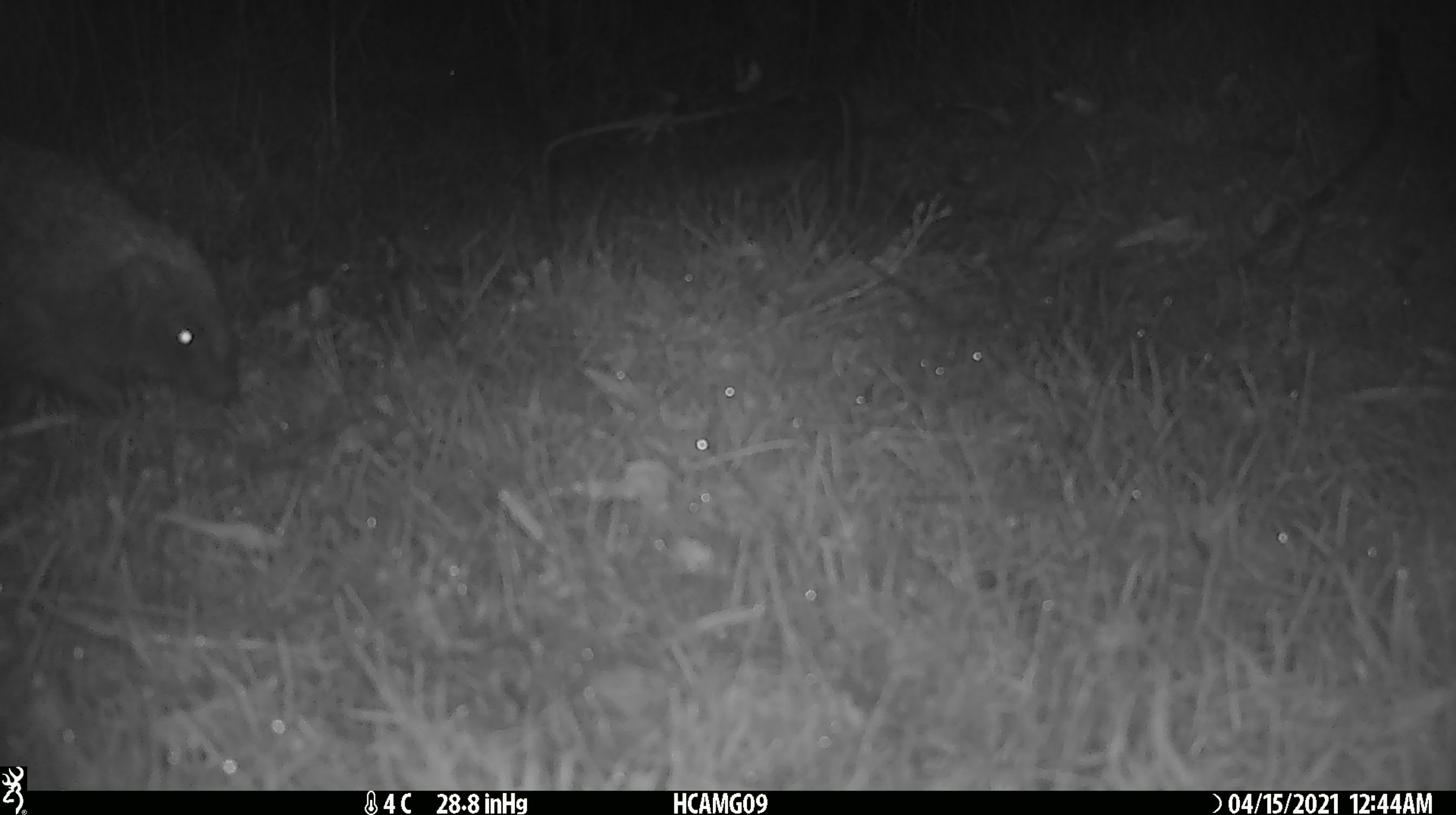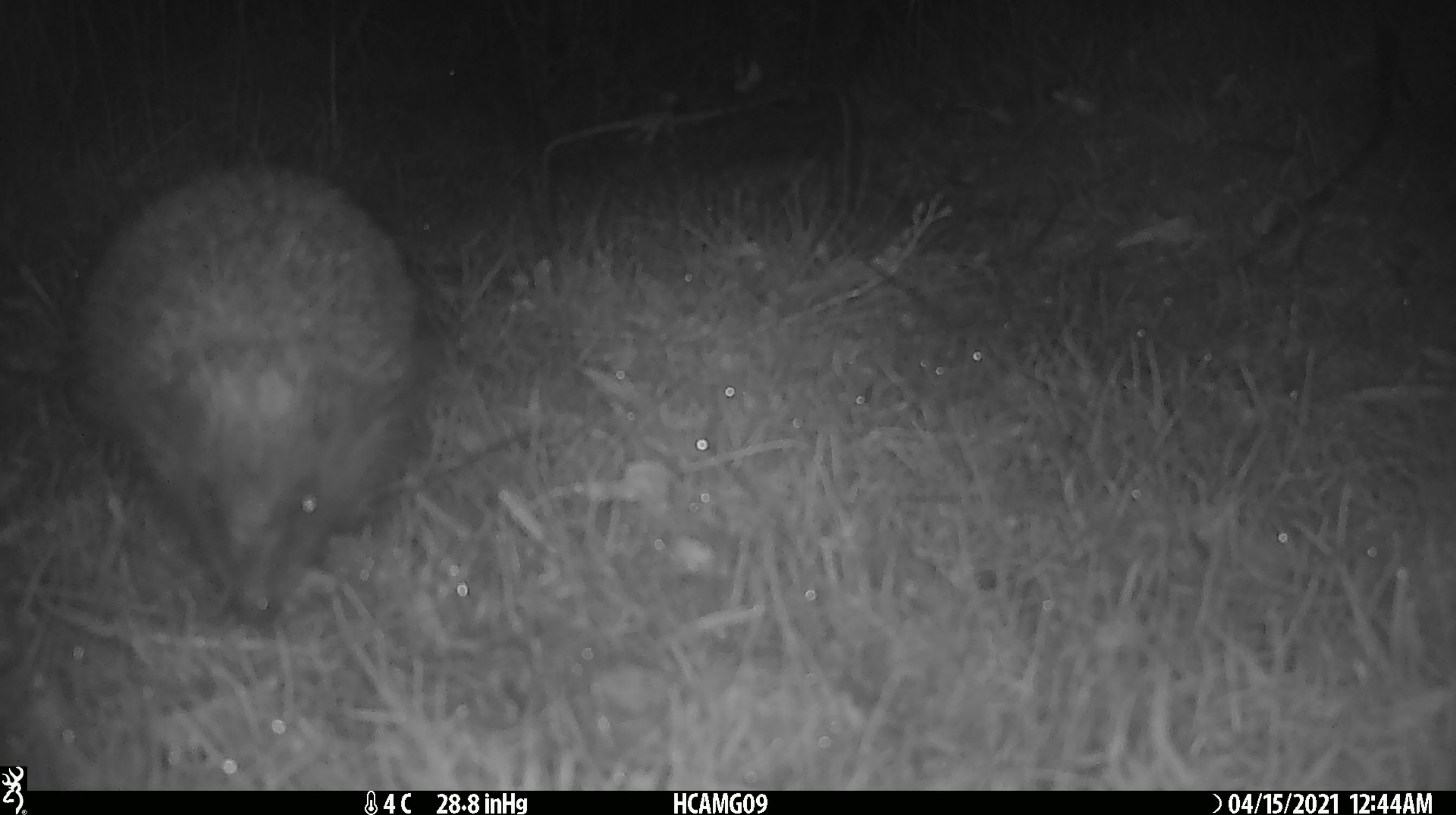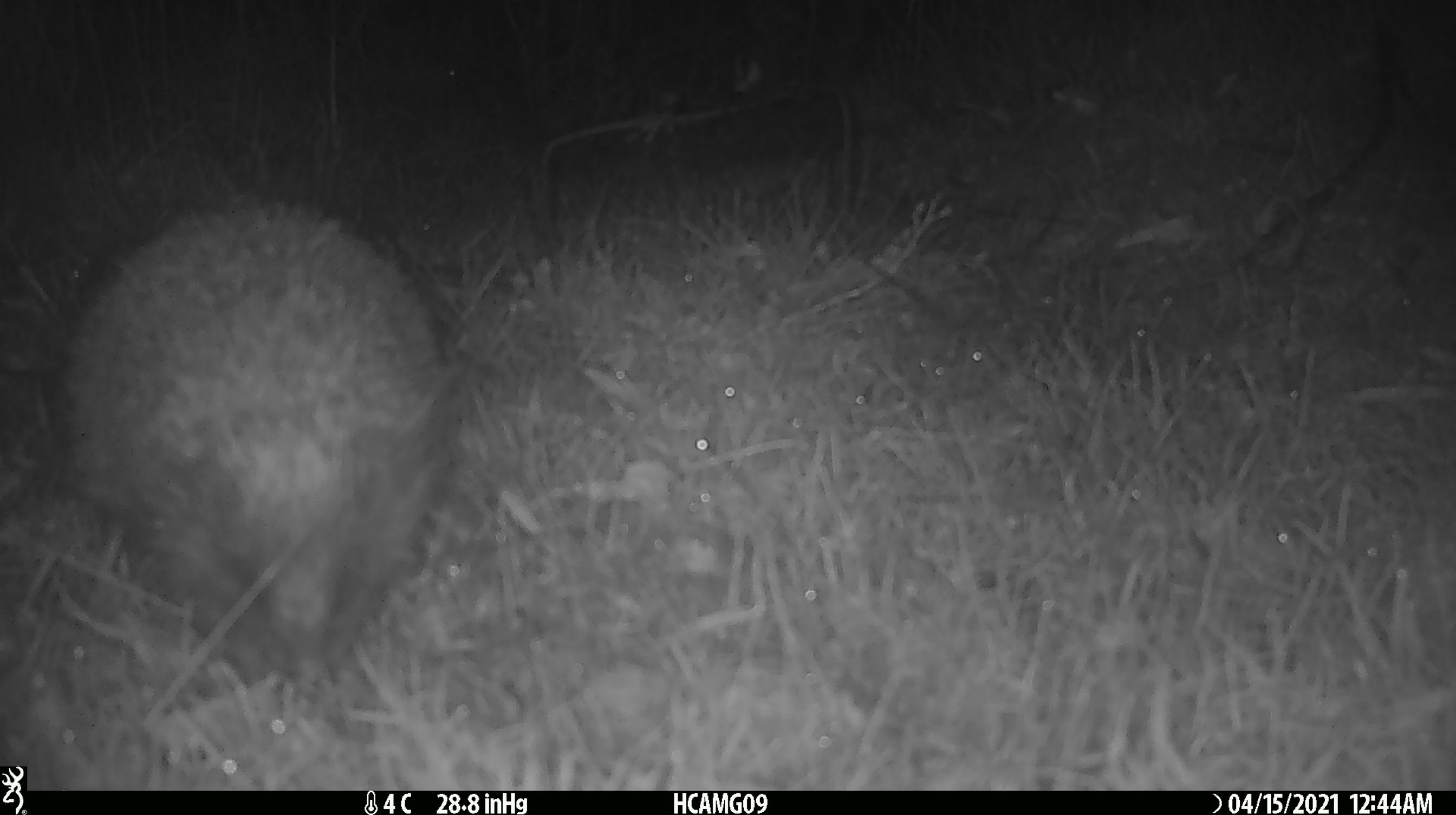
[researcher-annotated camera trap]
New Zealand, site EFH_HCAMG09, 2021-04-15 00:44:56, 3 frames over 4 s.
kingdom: Animalia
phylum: Chordata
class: Mammalia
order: Eulipotyphla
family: Erinaceidae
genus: Erinaceus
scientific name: Erinaceus europaeus europaeus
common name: european hedgehog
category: hedgehog